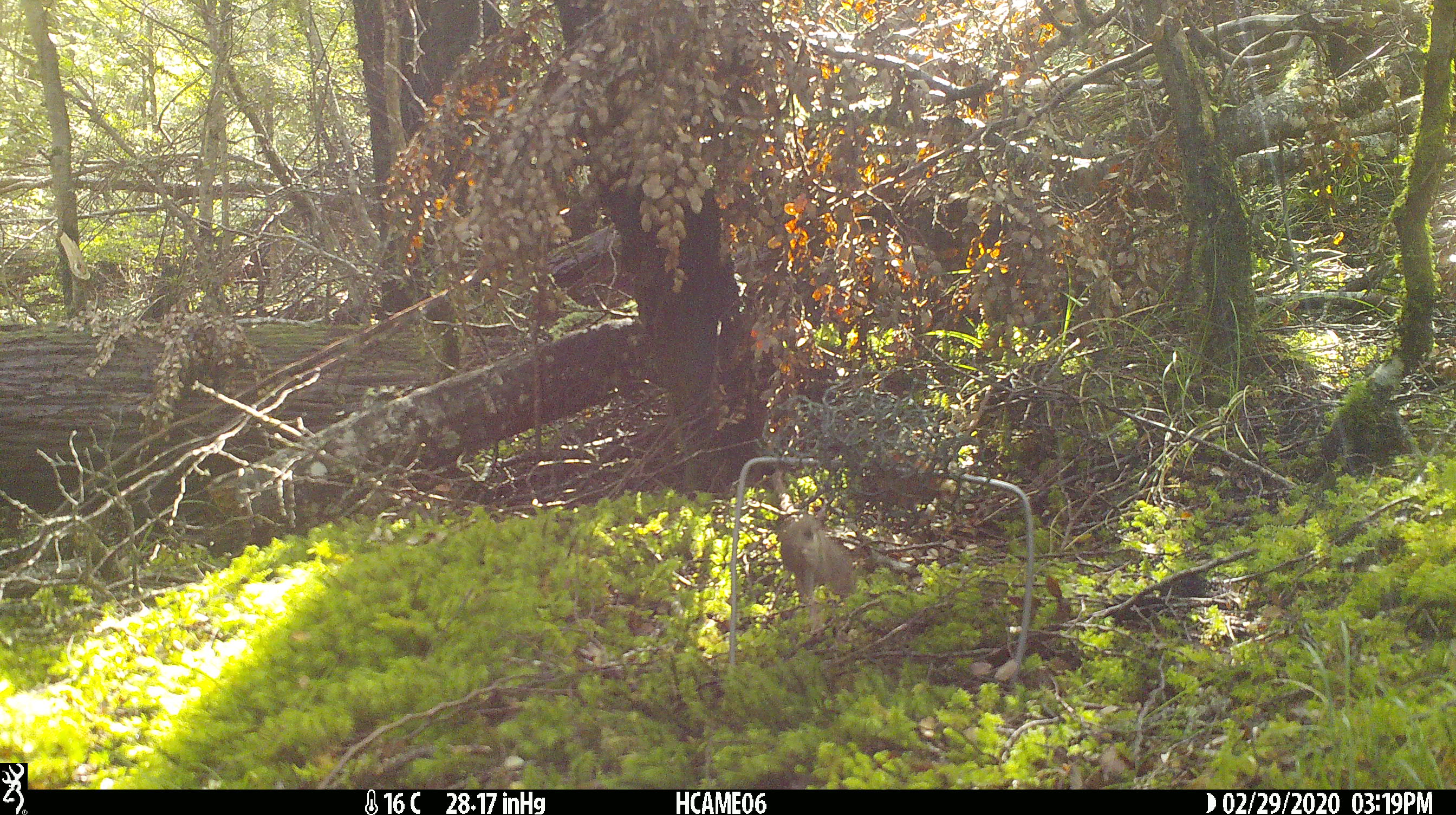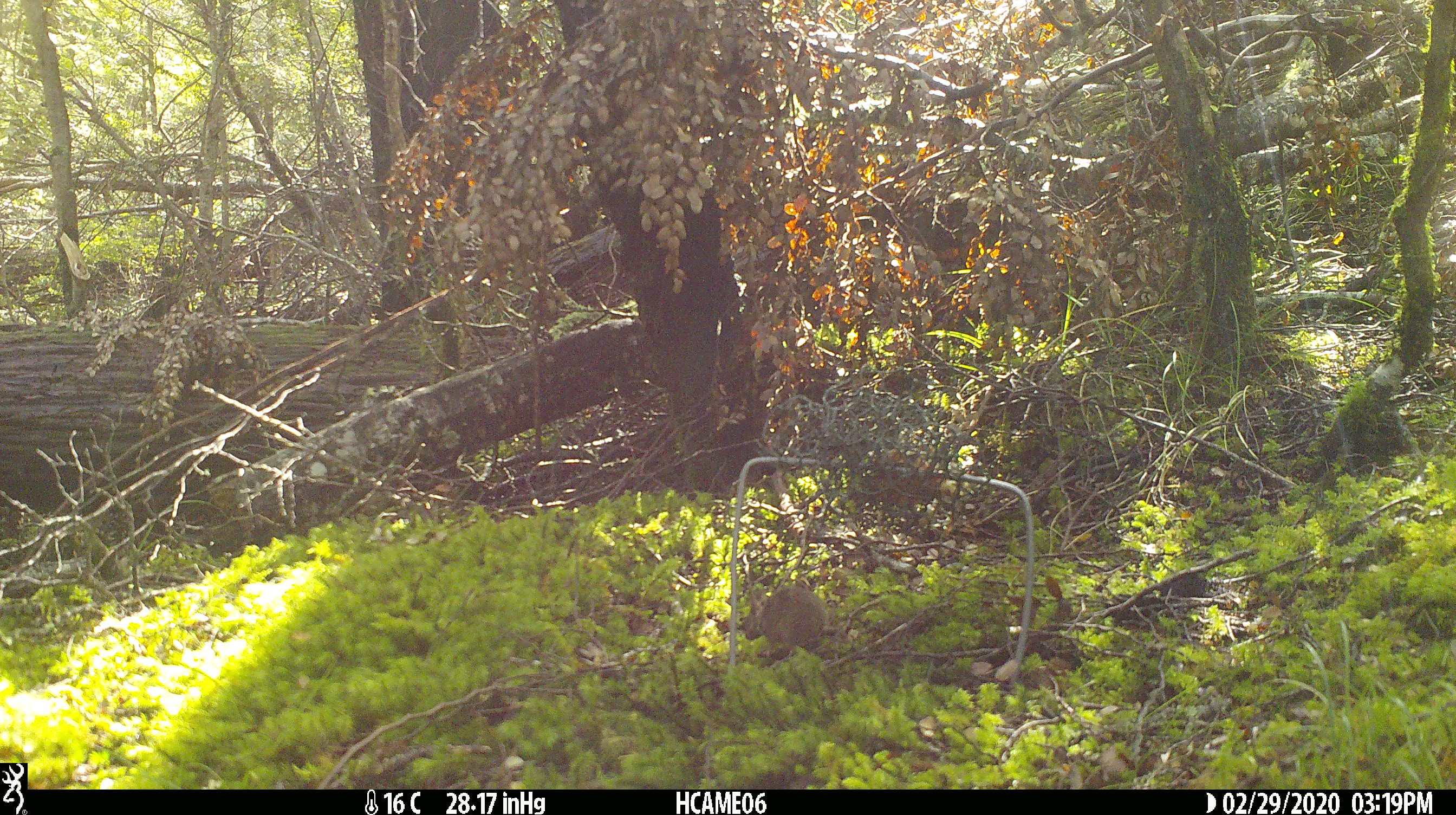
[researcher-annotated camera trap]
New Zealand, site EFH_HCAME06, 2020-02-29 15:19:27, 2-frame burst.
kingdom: Animalia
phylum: Chordata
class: Mammalia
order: Rodentia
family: Muridae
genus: Mus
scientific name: Mus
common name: mouse